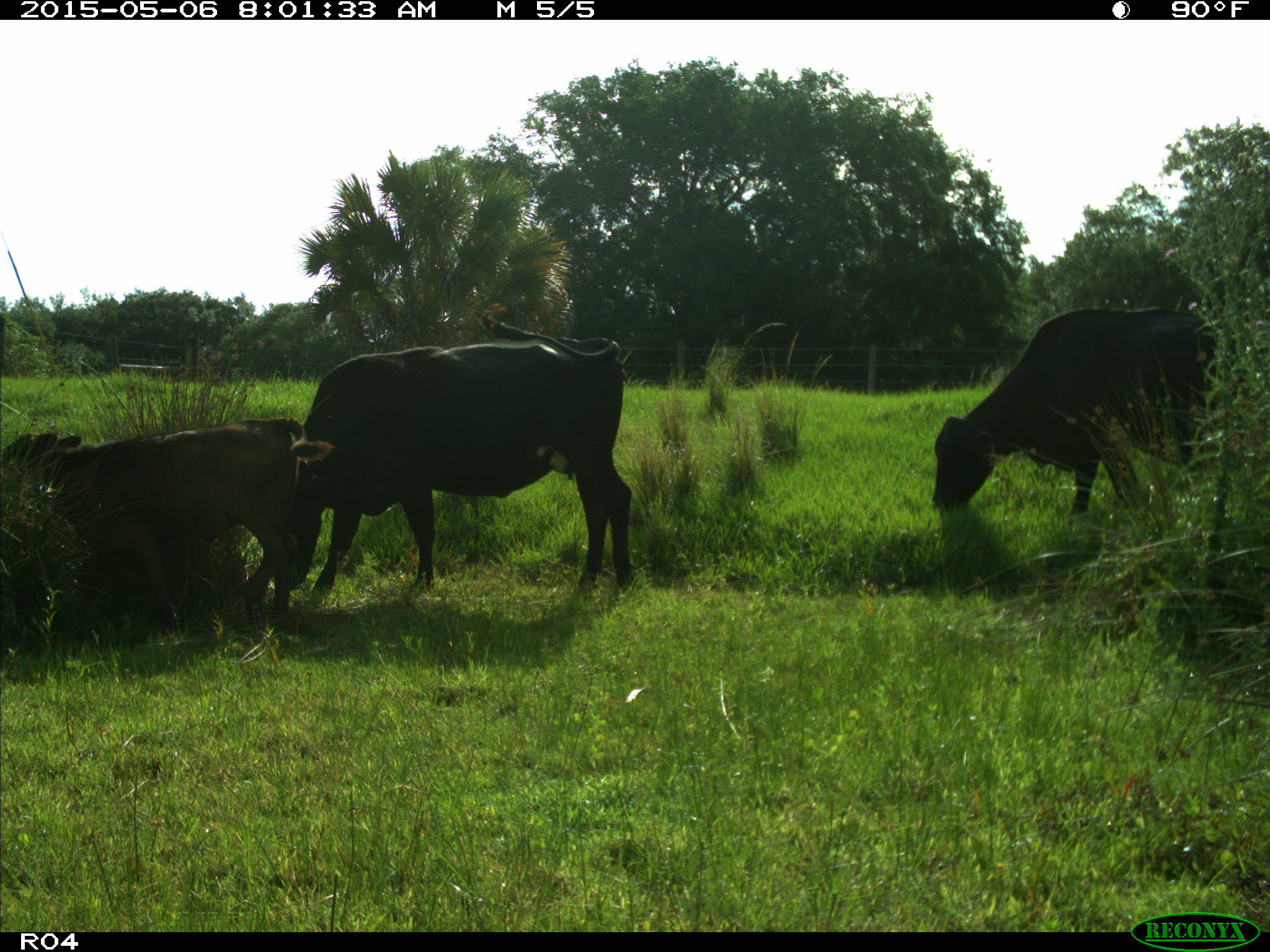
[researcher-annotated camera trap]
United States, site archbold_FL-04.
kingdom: Animalia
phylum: Chordata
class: Mammalia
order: Artiodactyla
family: Bovidae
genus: Bos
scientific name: Bos taurus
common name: domestic cow